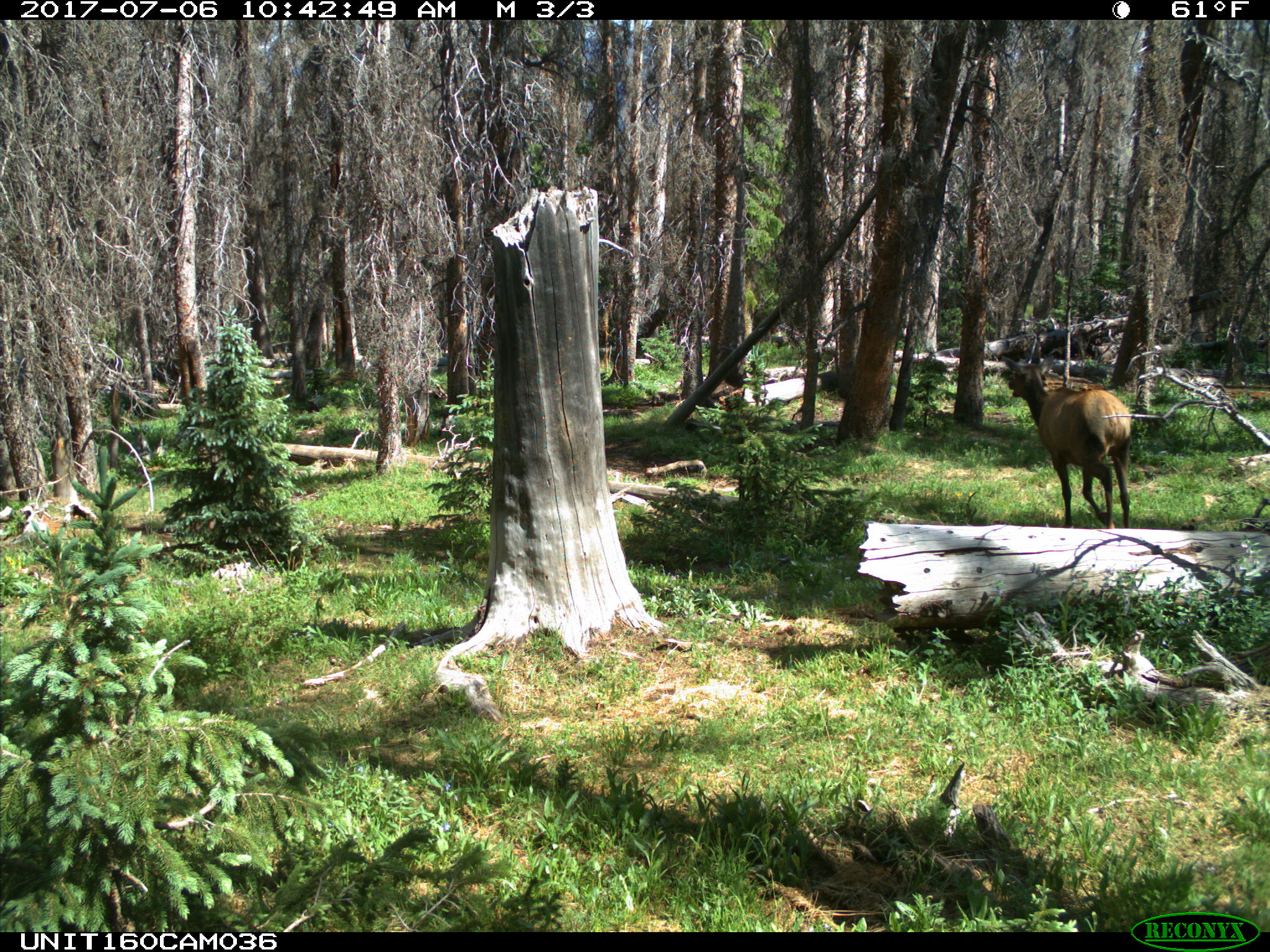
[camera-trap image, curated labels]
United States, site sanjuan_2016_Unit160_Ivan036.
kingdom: Animalia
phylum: Chordata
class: Mammalia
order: Artiodactyla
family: Cervidae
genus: Cervus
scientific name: Cervus elaphus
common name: red deer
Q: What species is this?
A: Cervus elaphus (red deer).